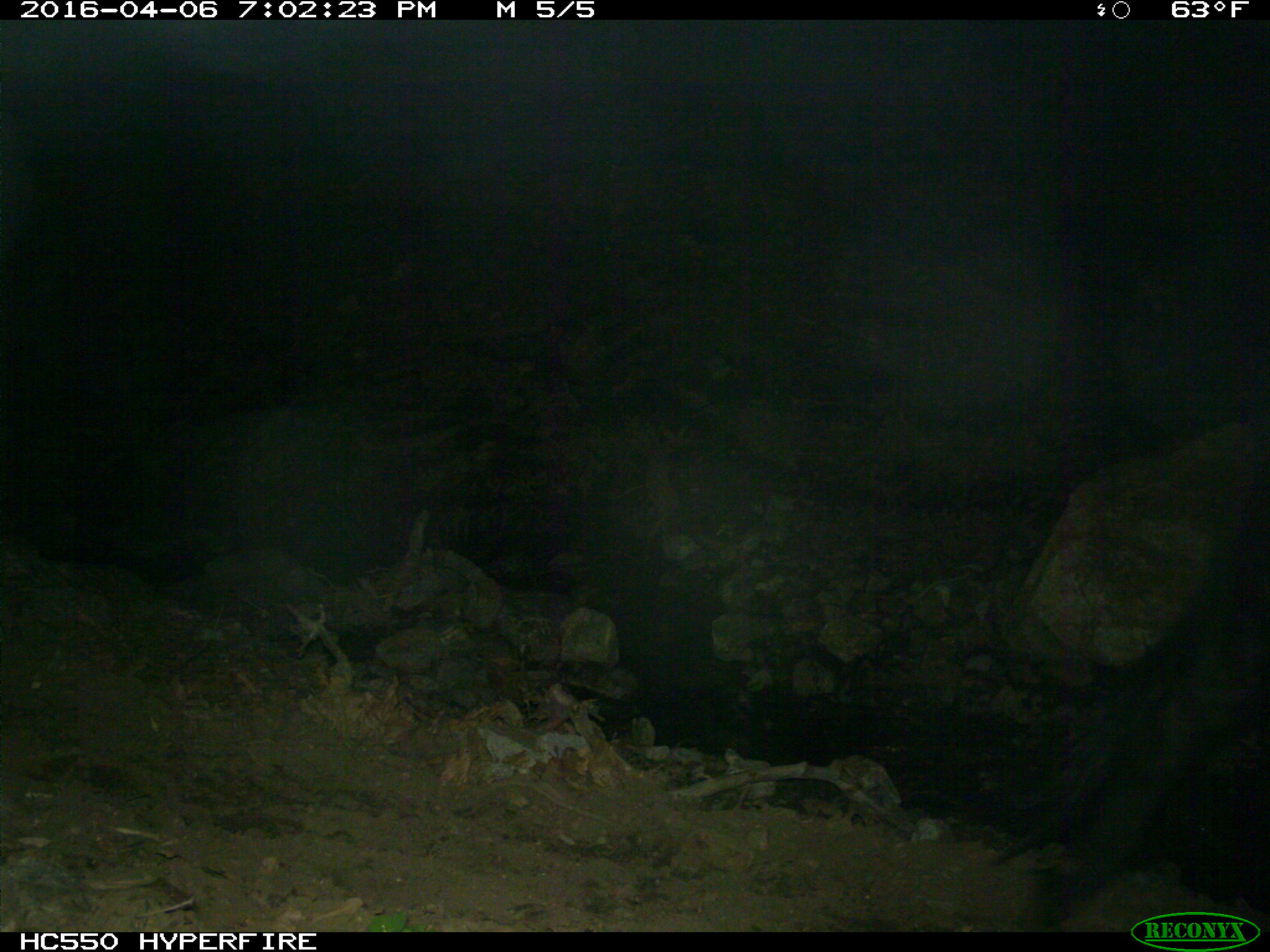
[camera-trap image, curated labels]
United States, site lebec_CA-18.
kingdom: Animalia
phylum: Chordata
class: Mammalia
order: Artiodactyla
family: Bovidae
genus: Bos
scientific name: Bos taurus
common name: domestic cow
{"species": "Bos taurus (domestic cow)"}